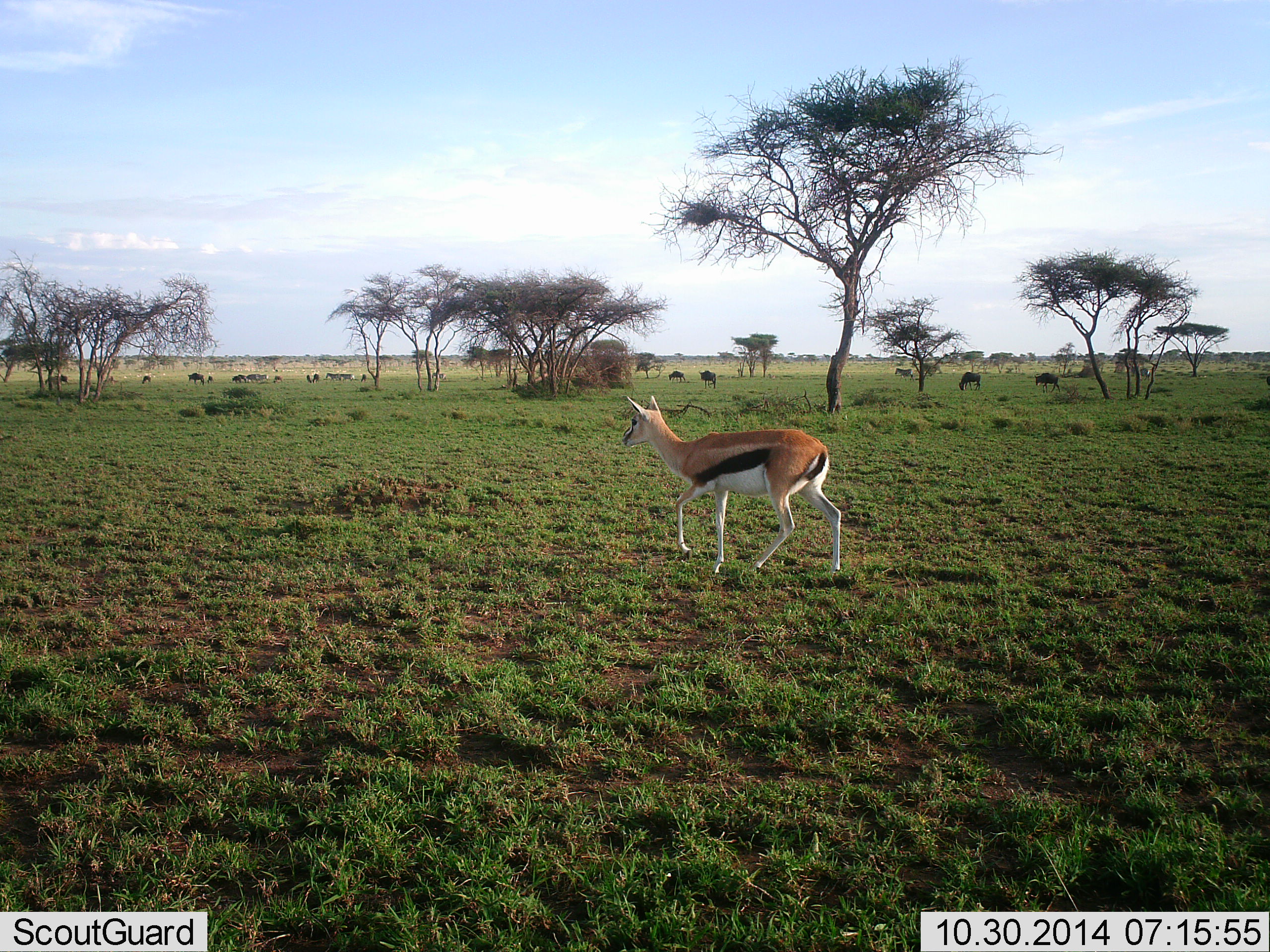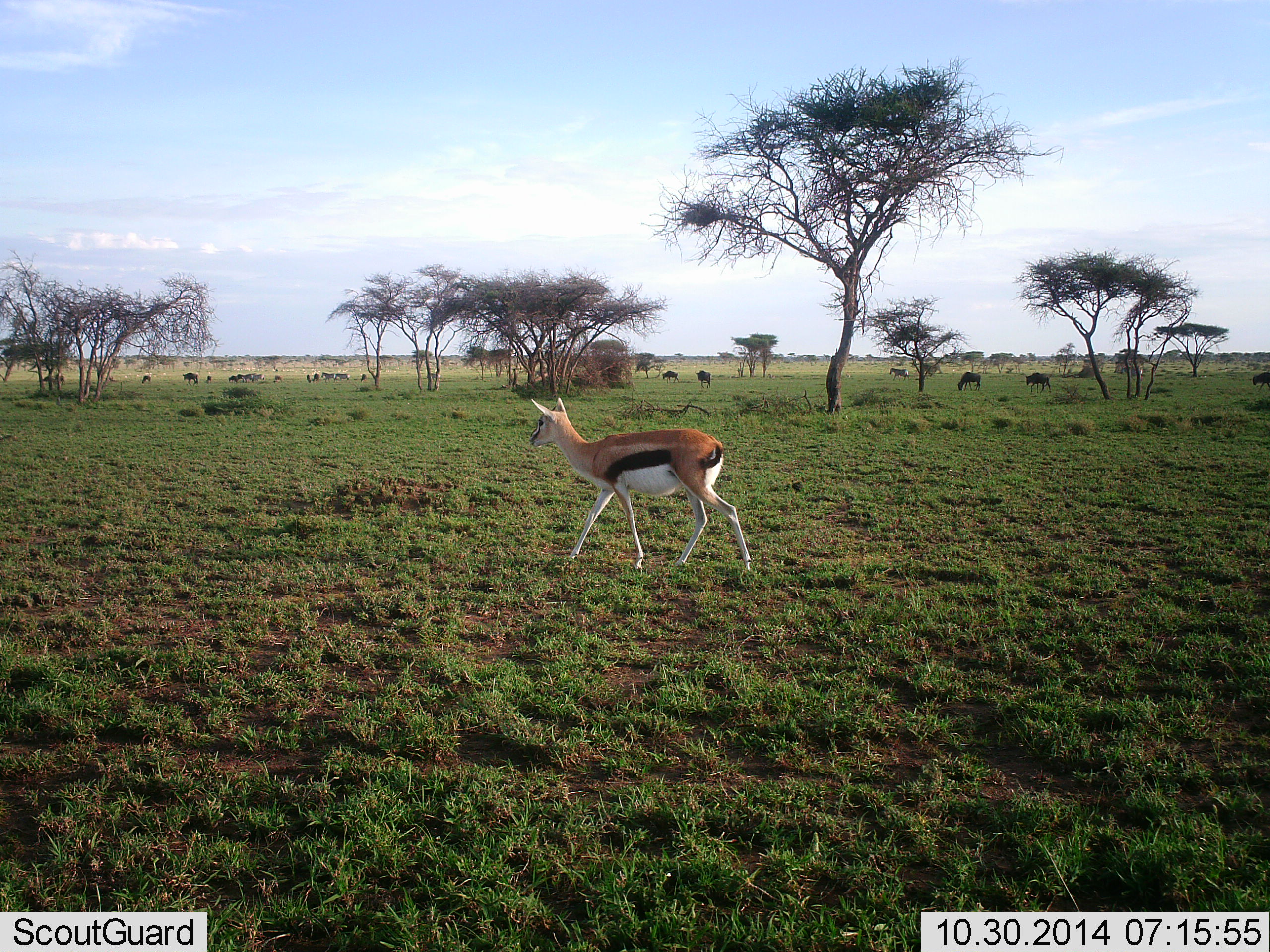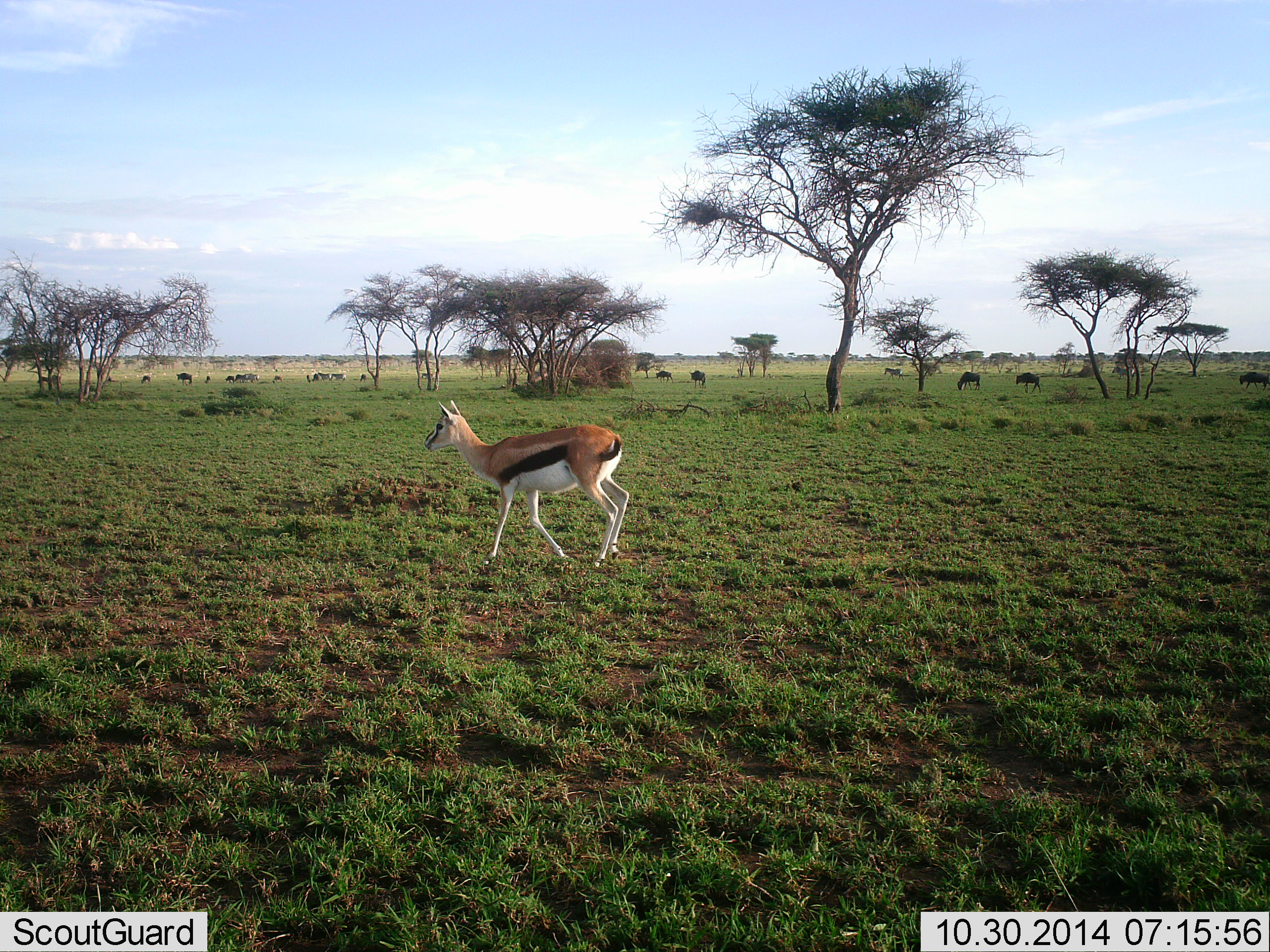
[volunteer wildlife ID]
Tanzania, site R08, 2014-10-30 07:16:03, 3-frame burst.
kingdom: Animalia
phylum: Chordata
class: Mammalia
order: Artiodactyla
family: Bovidae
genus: Eudorcas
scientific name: Eudorcas thomsonii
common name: thomson's gazelle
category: gazellethomsons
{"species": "gazellethomsons (thomson's gazelle) (Eudorcas thomsonii)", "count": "1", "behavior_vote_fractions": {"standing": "5%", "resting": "0%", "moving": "95%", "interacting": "0%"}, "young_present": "5%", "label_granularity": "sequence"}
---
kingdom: Animalia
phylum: Chordata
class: Mammalia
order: Artiodactyla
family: Bovidae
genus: Connochaetes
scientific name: Connochaetes taurinus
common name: blue wildebeest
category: wildebeest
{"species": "wildebeest (blue wildebeest) (Connochaetes taurinus)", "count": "11-50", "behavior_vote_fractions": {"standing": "45%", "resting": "9%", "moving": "55%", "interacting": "9%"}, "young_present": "0%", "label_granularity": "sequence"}